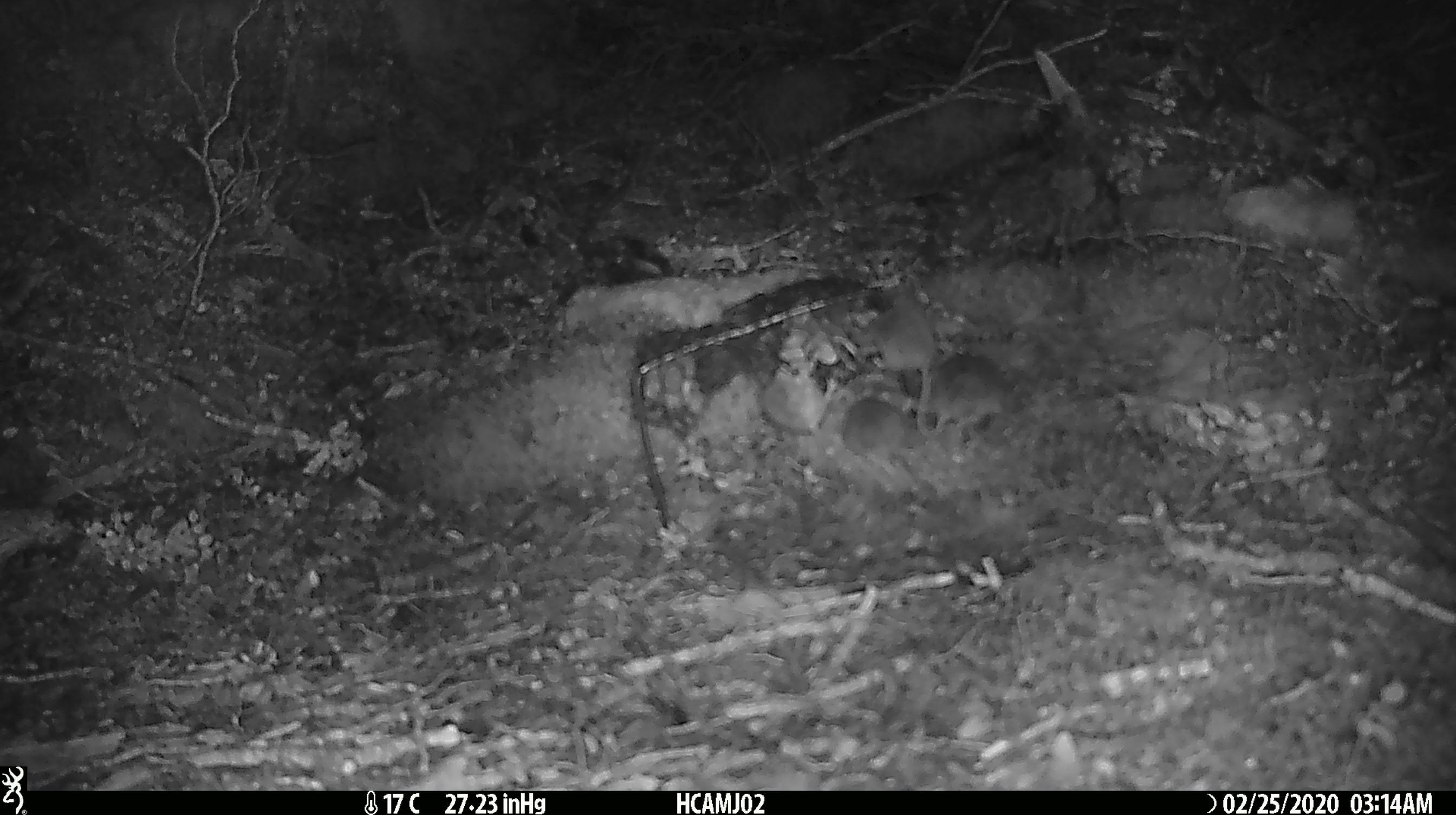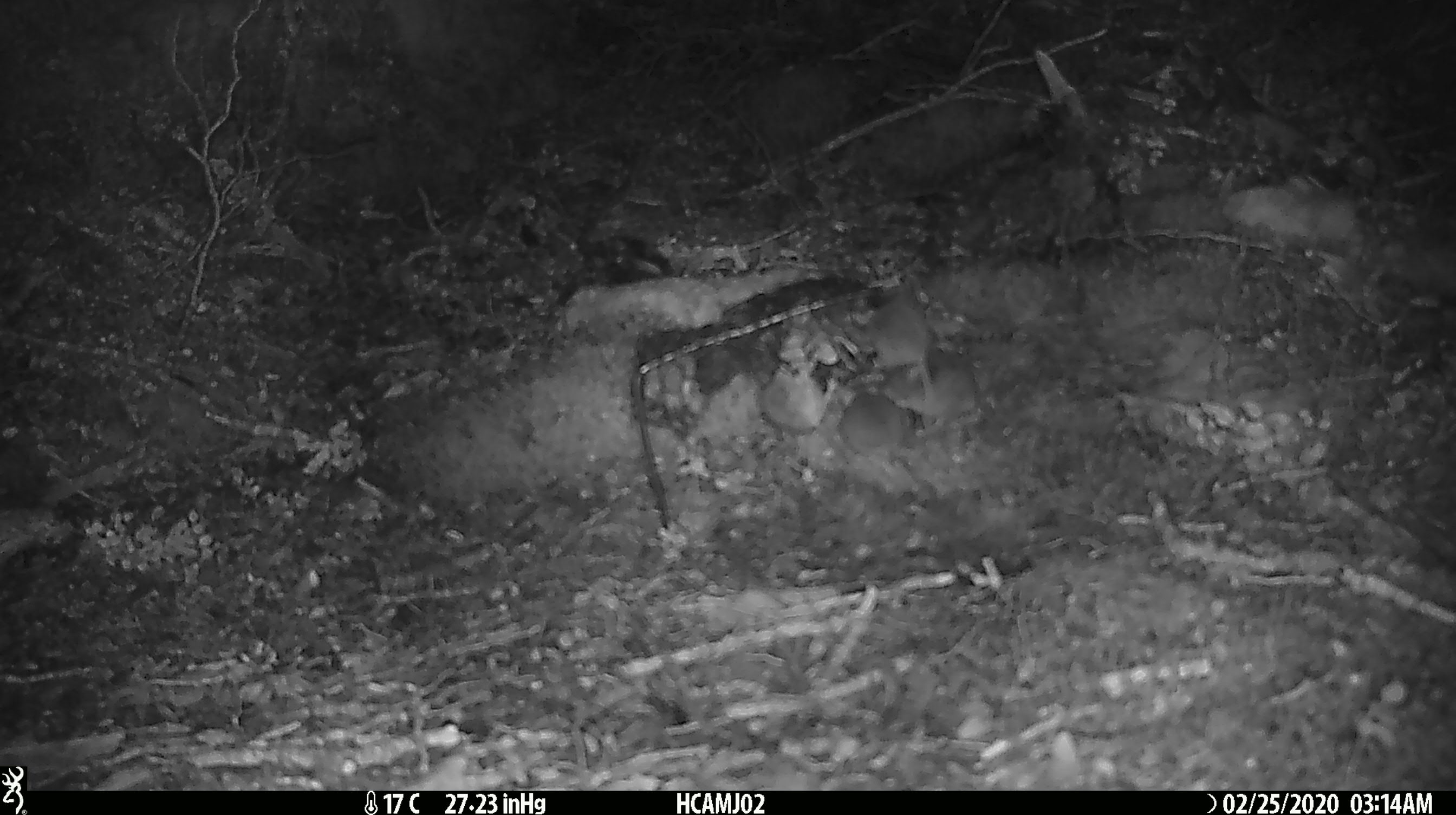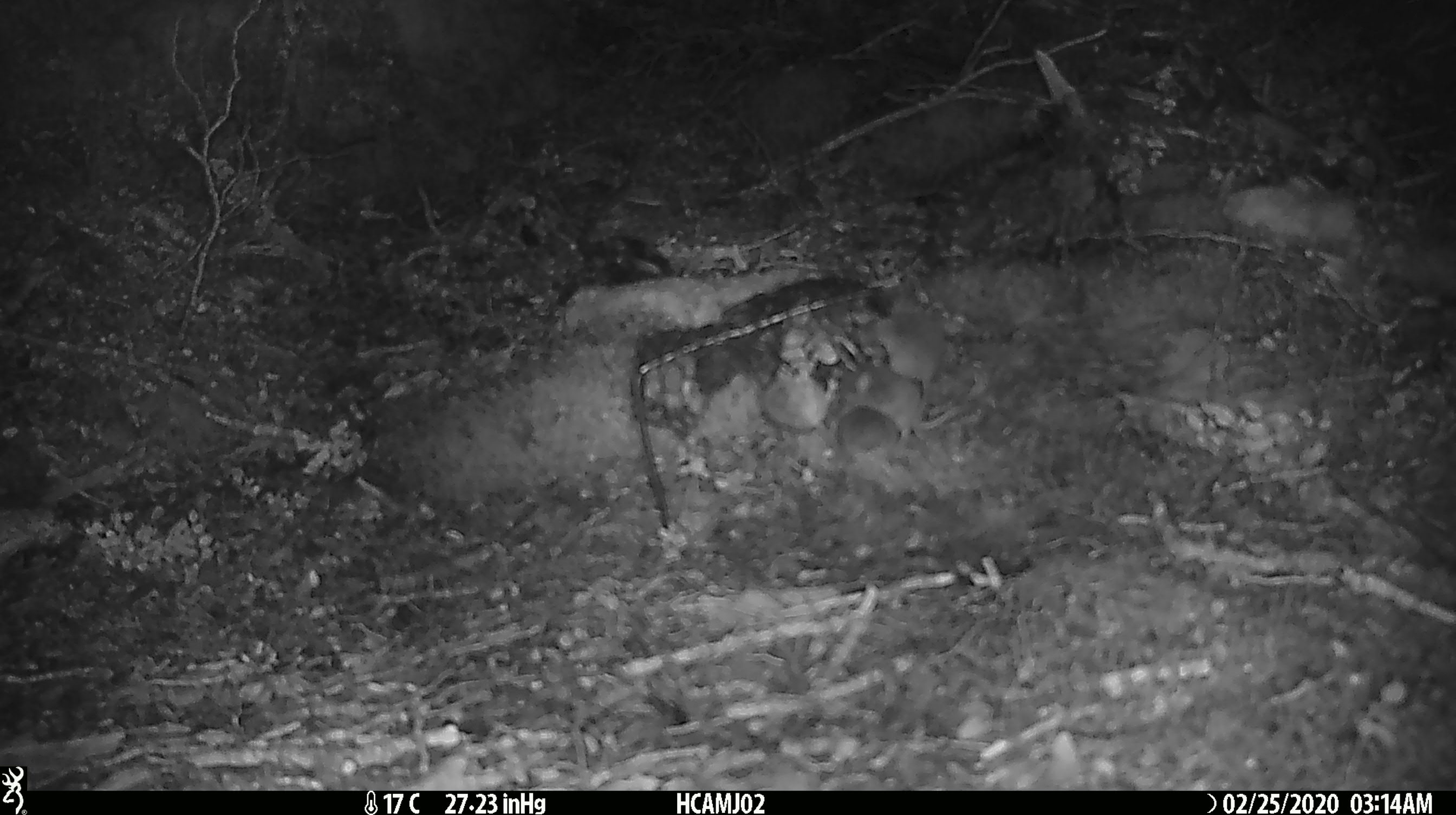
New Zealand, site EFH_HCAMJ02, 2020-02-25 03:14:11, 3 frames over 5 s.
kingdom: Animalia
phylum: Chordata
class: Mammalia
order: Rodentia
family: Muridae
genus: Mus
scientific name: Mus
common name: mouse